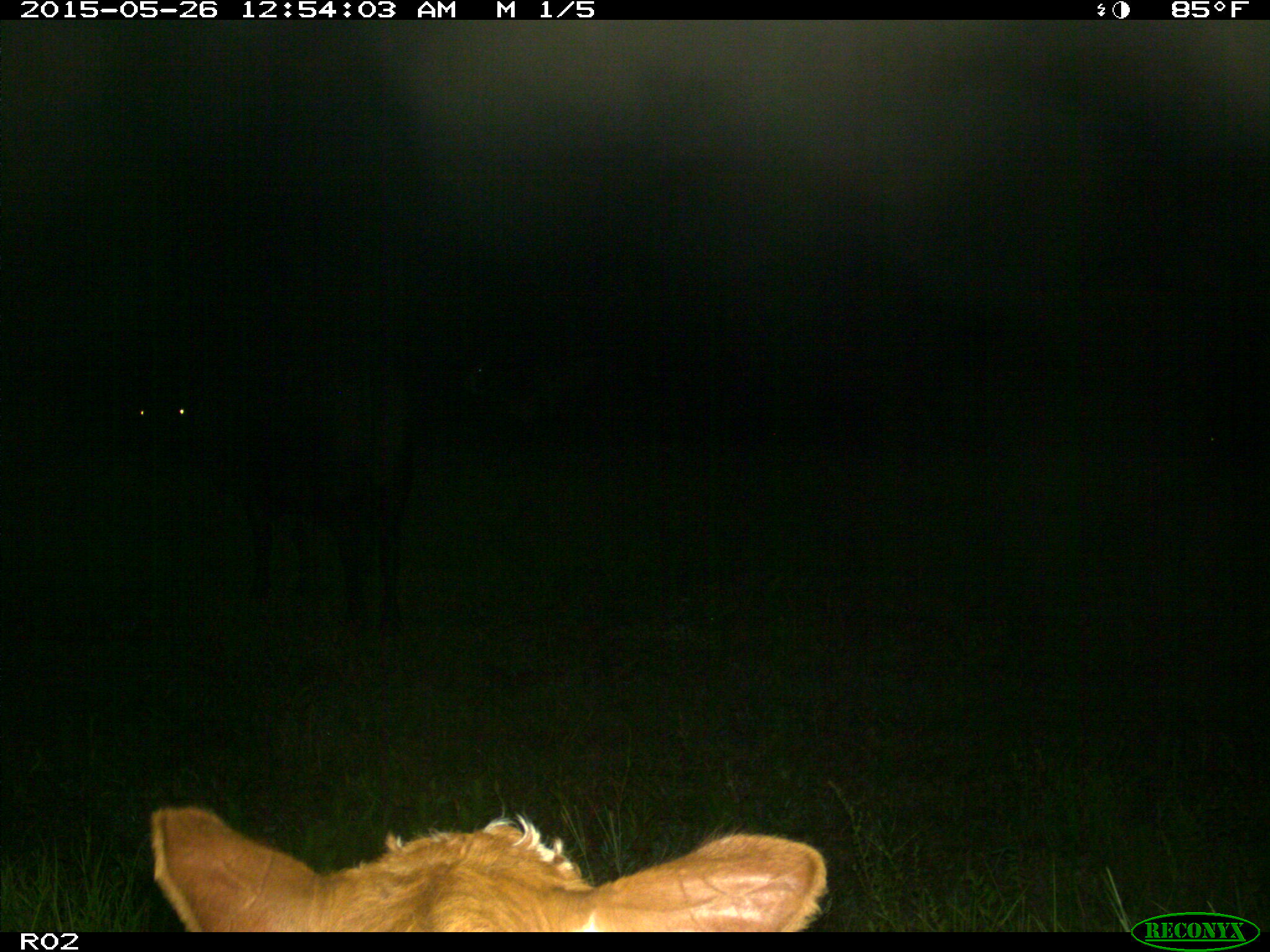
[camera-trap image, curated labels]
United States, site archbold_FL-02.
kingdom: Animalia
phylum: Chordata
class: Mammalia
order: Artiodactyla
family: Bovidae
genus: Bos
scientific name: Bos taurus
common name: domestic cow